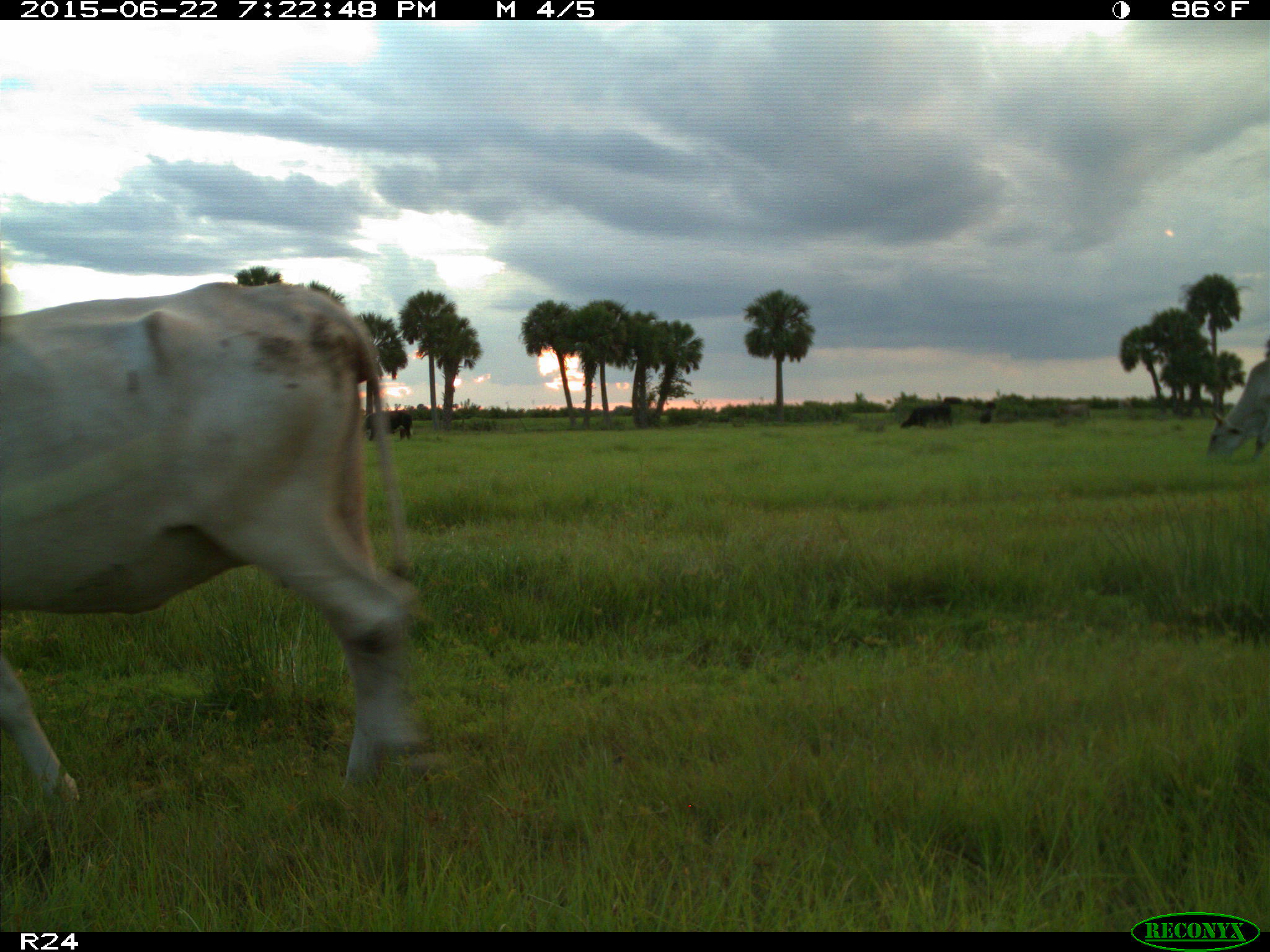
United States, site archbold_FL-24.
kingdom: Animalia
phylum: Chordata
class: Mammalia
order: Artiodactyla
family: Bovidae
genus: Bos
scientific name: Bos taurus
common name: domestic cow